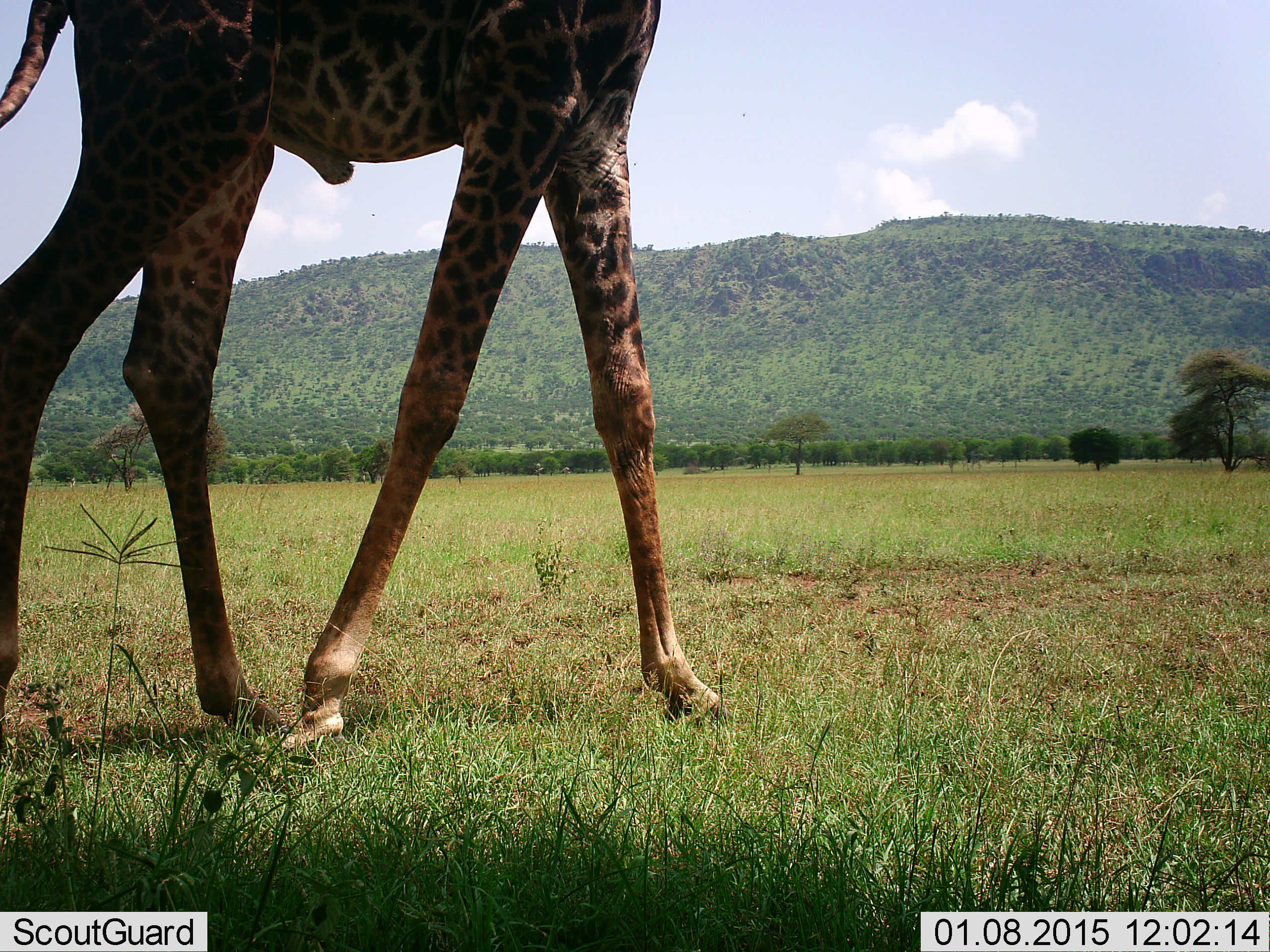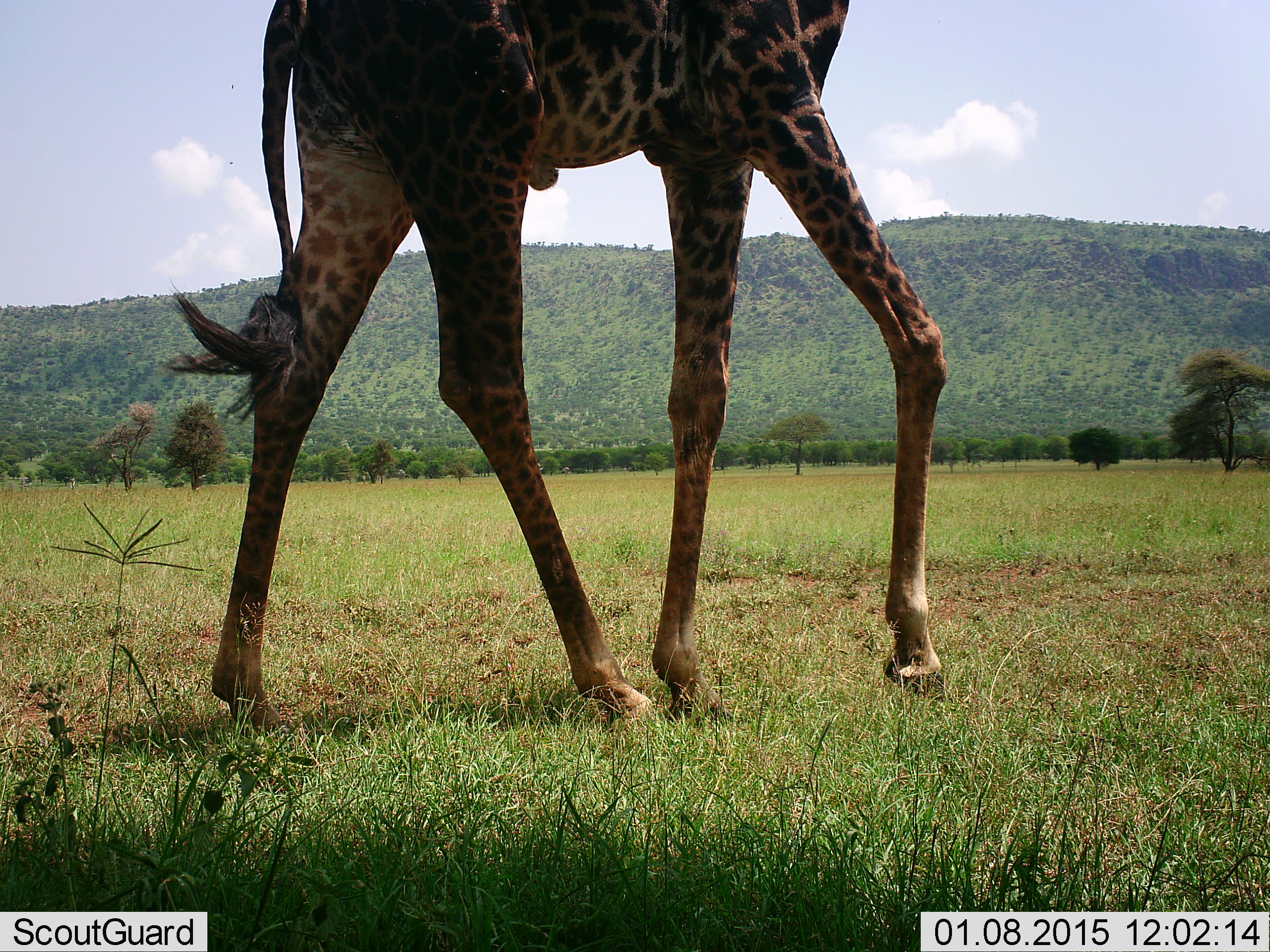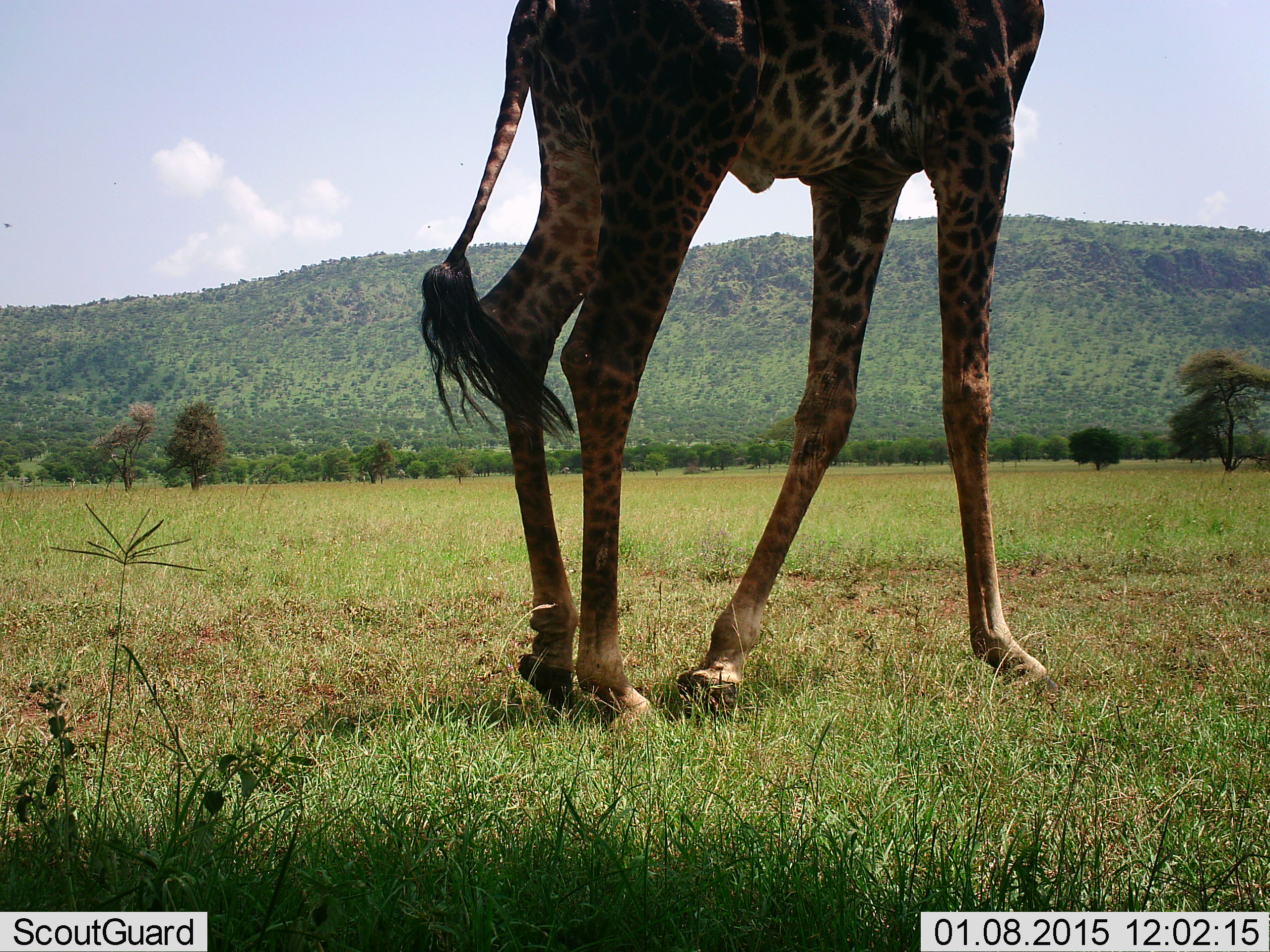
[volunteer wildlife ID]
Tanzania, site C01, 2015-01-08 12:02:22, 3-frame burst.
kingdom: Animalia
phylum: Chordata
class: Mammalia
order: Artiodactyla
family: Giraffidae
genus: Giraffa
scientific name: Giraffa camelopardalis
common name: giraffe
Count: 1.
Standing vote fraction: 0%.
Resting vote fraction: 0%.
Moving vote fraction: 100%.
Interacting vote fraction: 0%.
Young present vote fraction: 0%.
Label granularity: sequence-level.